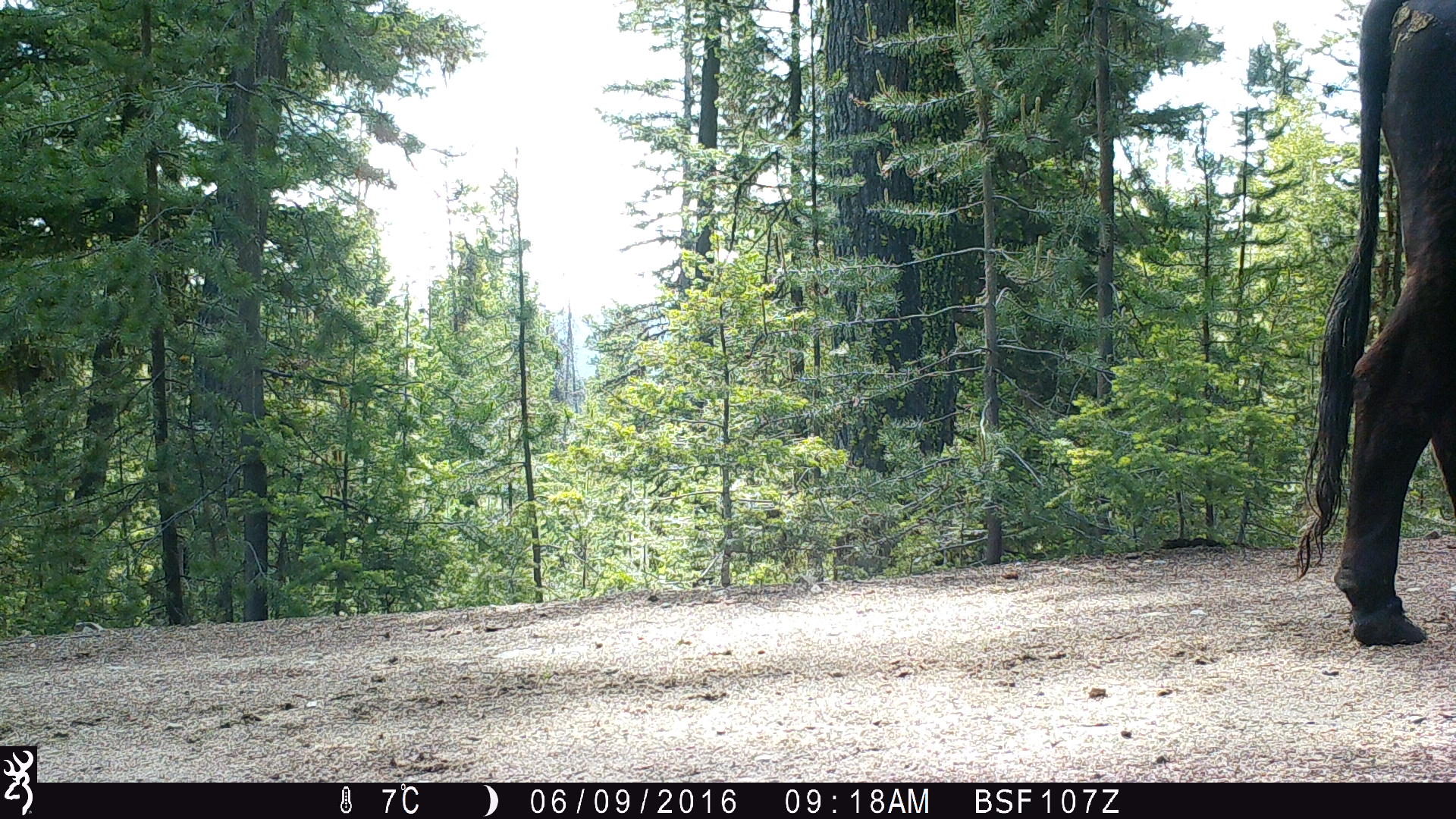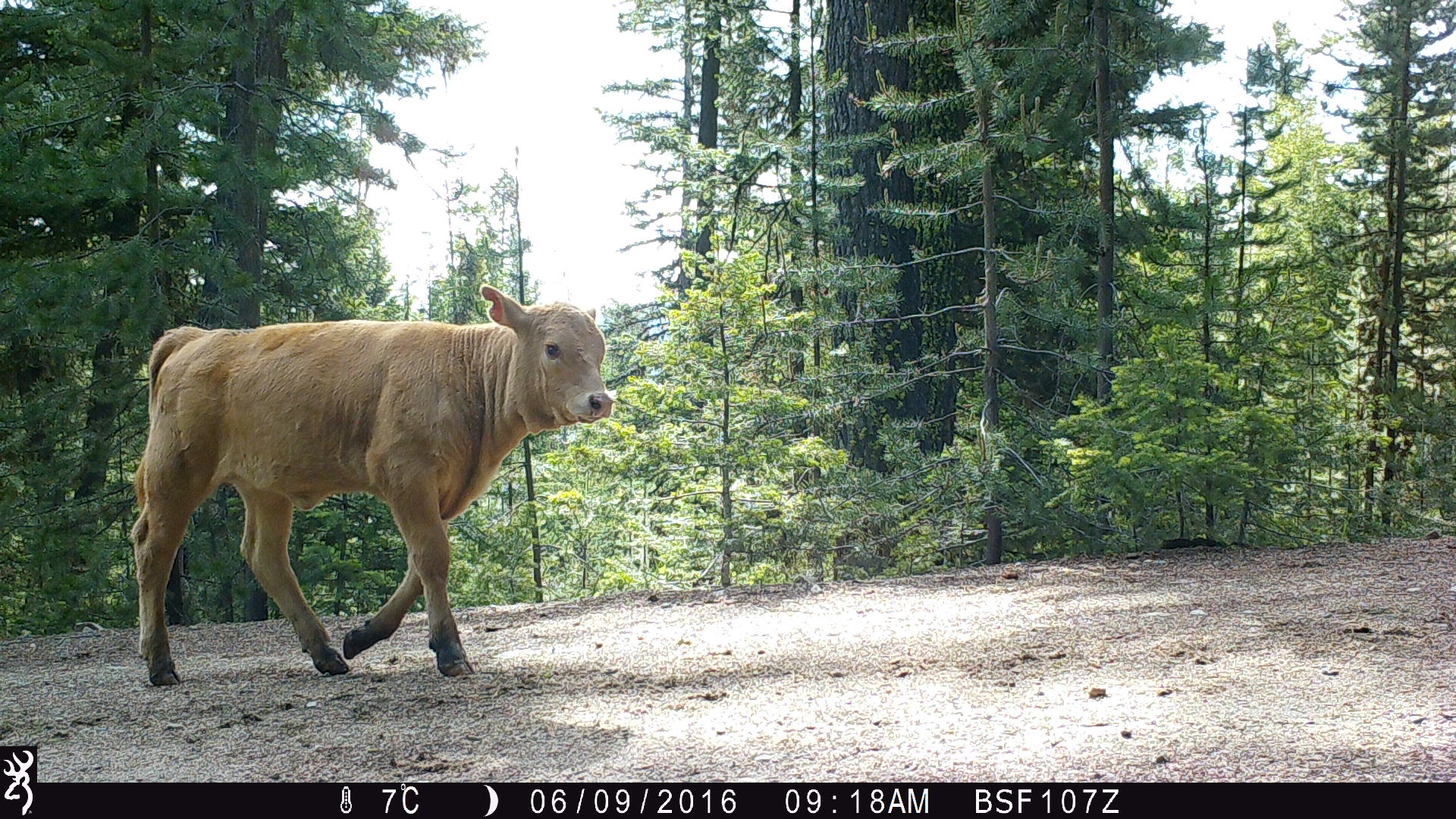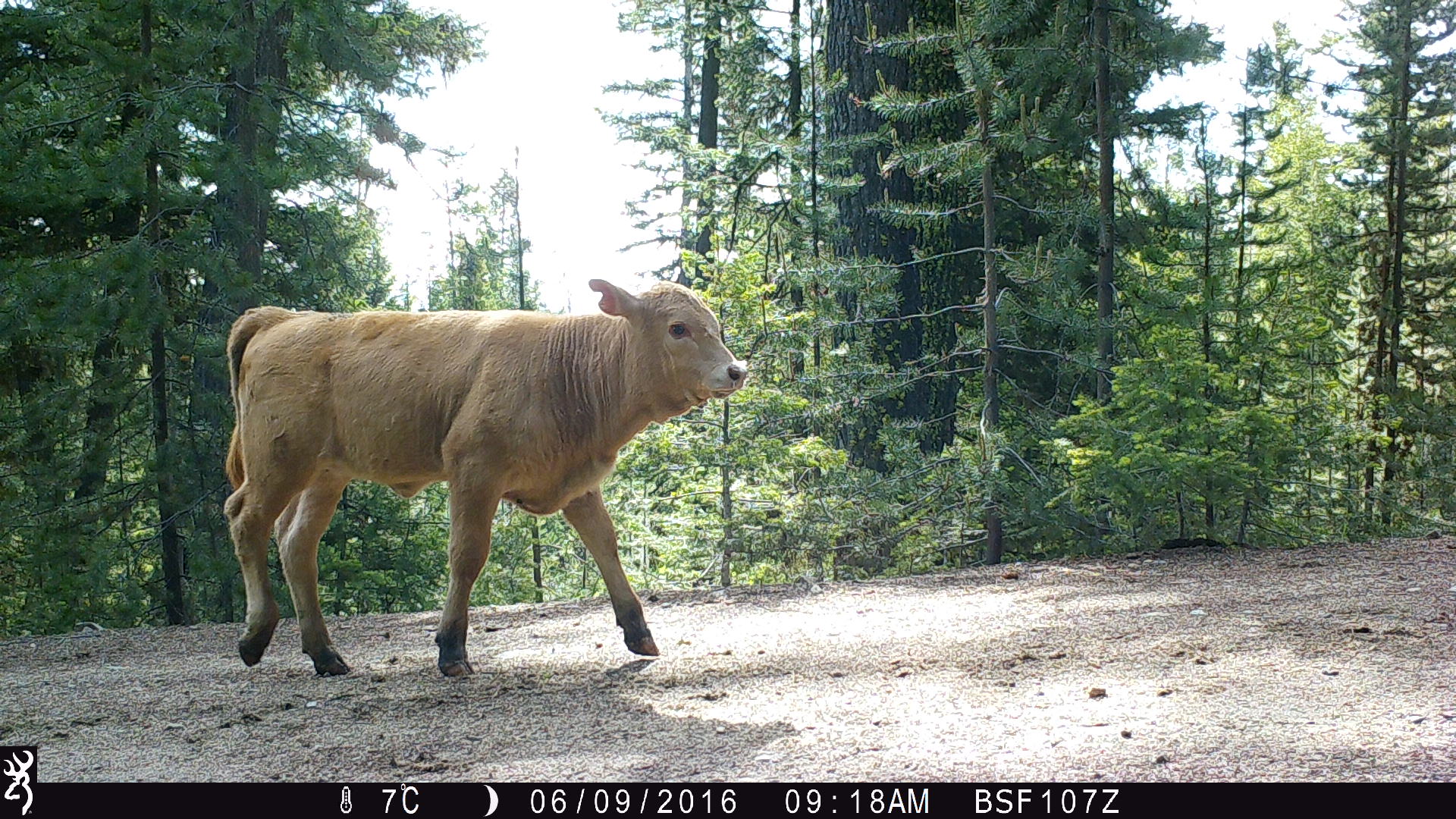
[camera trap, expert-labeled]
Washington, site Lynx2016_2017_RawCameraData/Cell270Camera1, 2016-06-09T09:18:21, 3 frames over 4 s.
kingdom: Animalia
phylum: Chordata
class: Mammalia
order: Artiodactyla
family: Bovidae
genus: Bos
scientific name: Bos taurus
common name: domestic cattle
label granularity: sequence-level